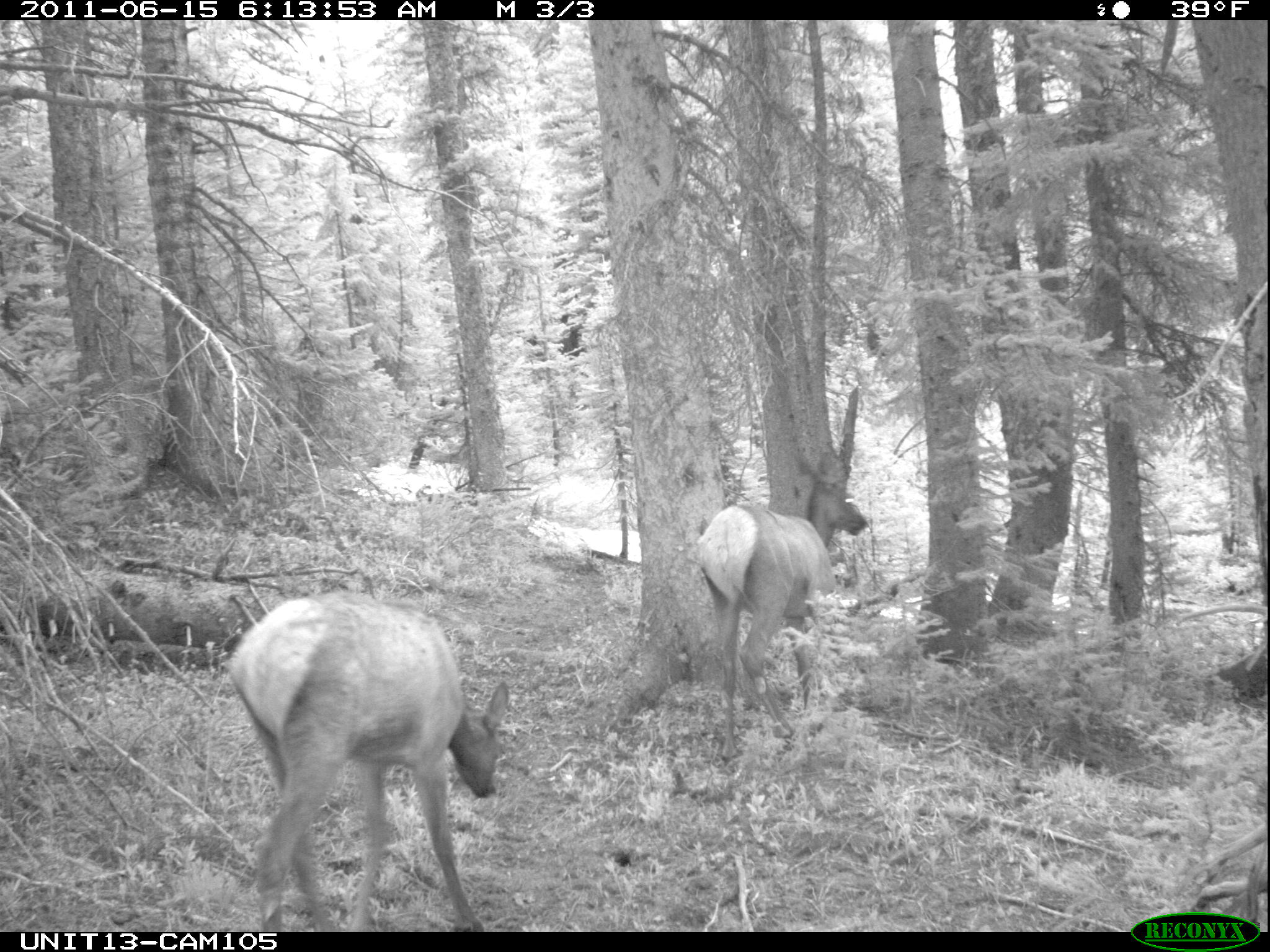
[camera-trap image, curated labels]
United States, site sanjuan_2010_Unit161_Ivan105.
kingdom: Animalia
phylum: Chordata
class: Mammalia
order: Artiodactyla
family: Cervidae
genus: Cervus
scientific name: Cervus elaphus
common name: red deer